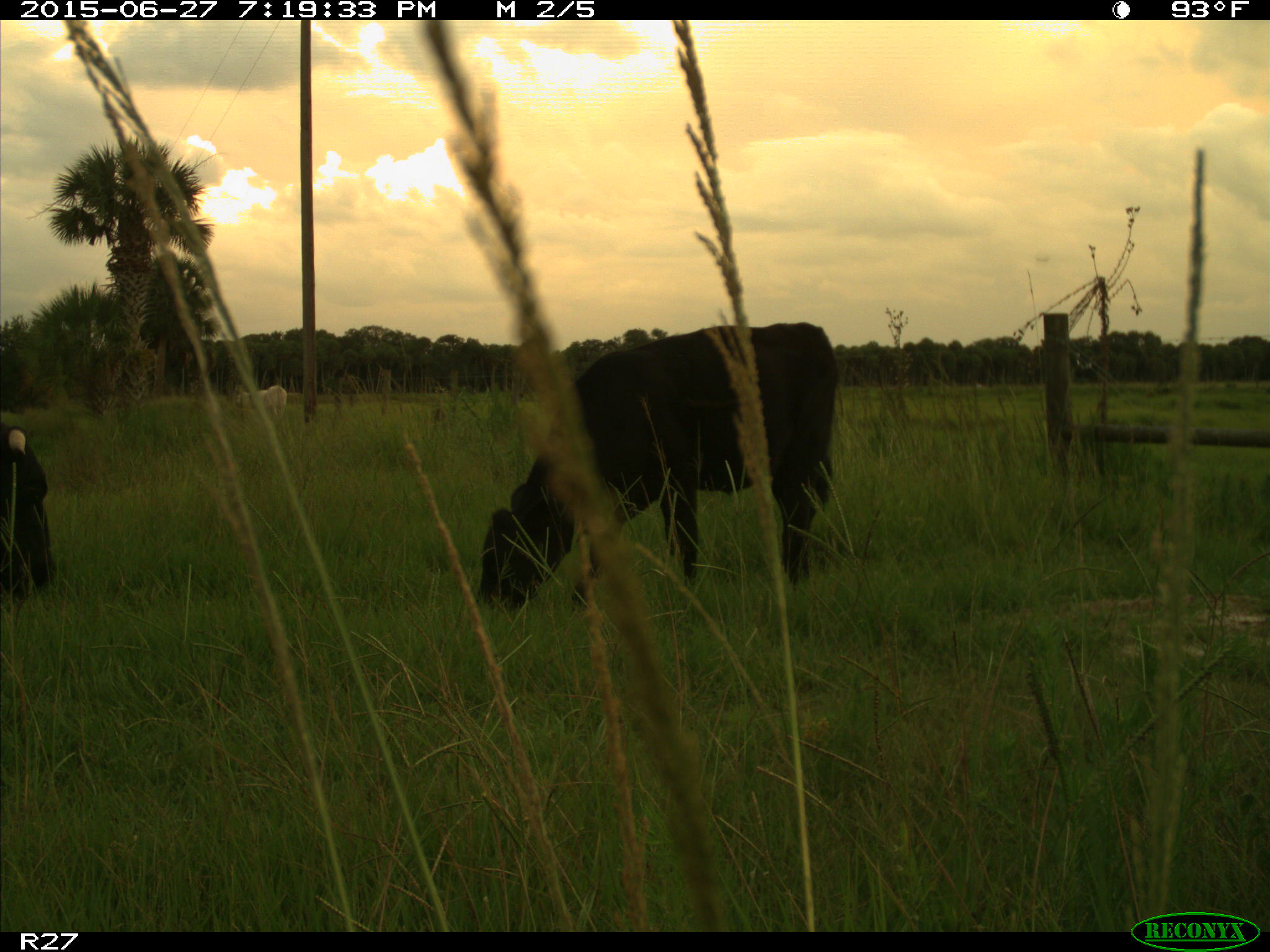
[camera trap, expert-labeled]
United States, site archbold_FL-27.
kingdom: Animalia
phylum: Chordata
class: Mammalia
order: Artiodactyla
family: Bovidae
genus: Bos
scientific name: Bos taurus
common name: domestic cow